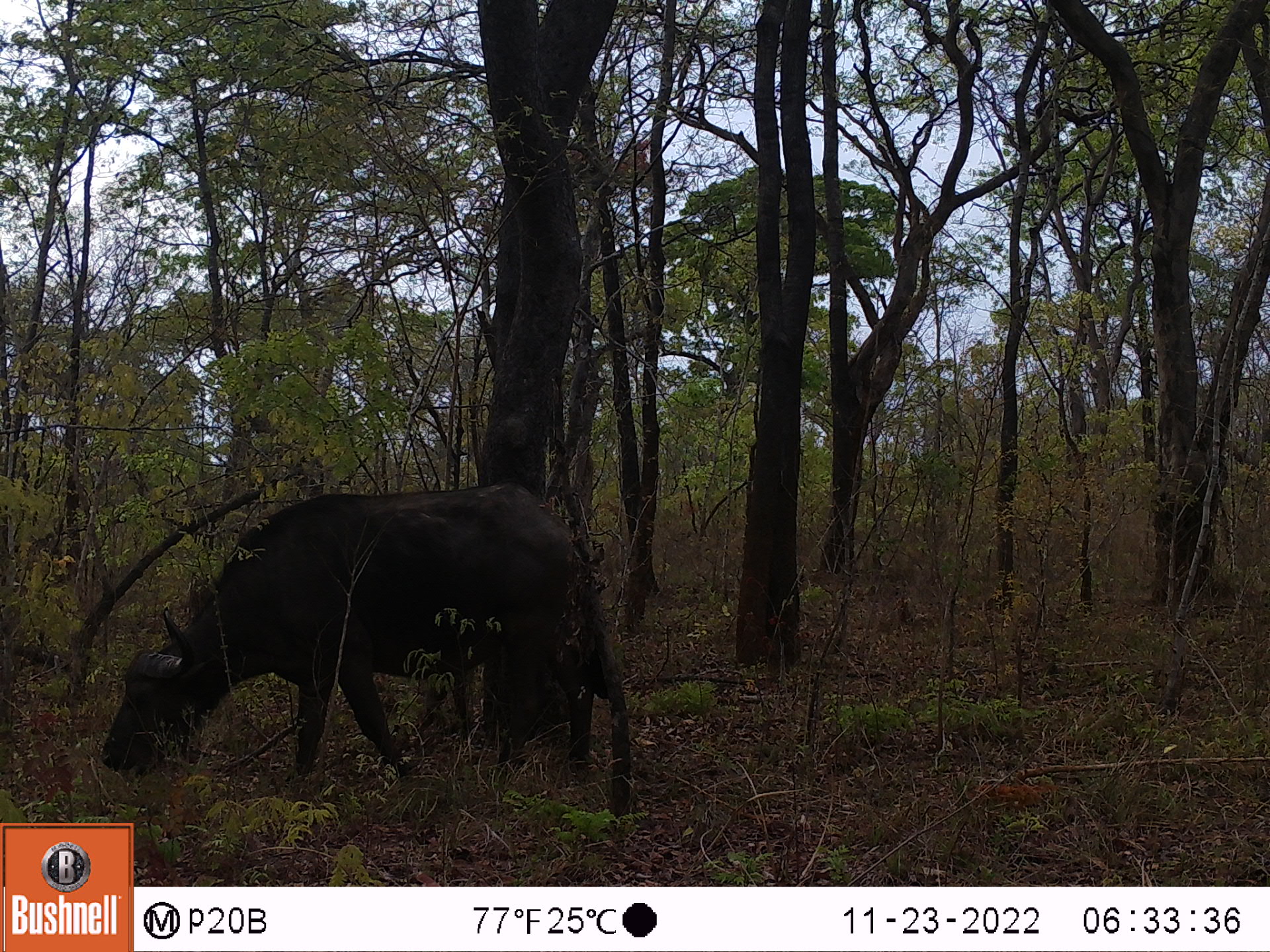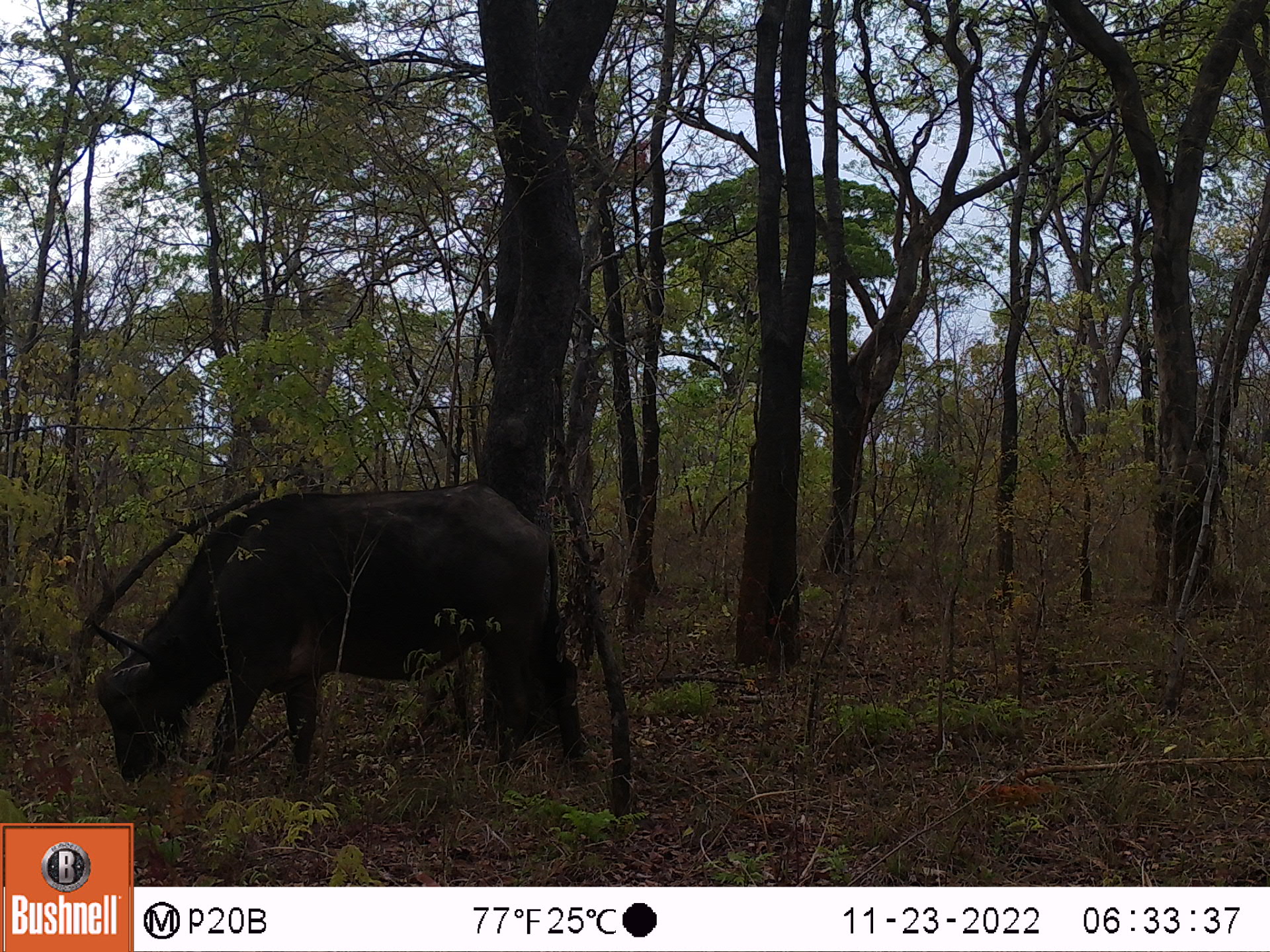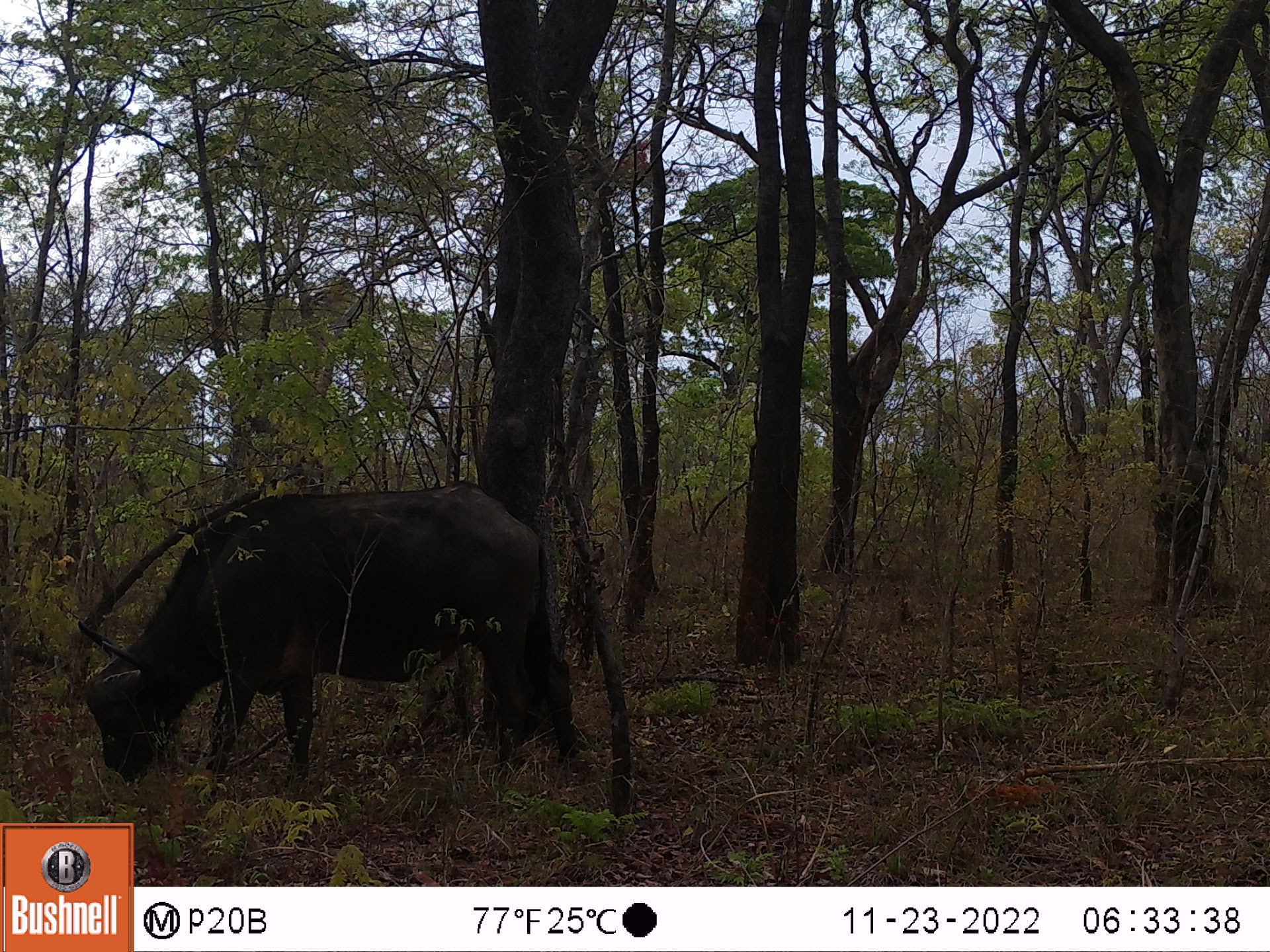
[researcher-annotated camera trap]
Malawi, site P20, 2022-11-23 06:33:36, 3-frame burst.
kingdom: Animalia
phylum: Chordata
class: Mammalia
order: Artiodactyla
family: Bovidae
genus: Syncerus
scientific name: Syncerus caffer caffer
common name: cape buffalo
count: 1